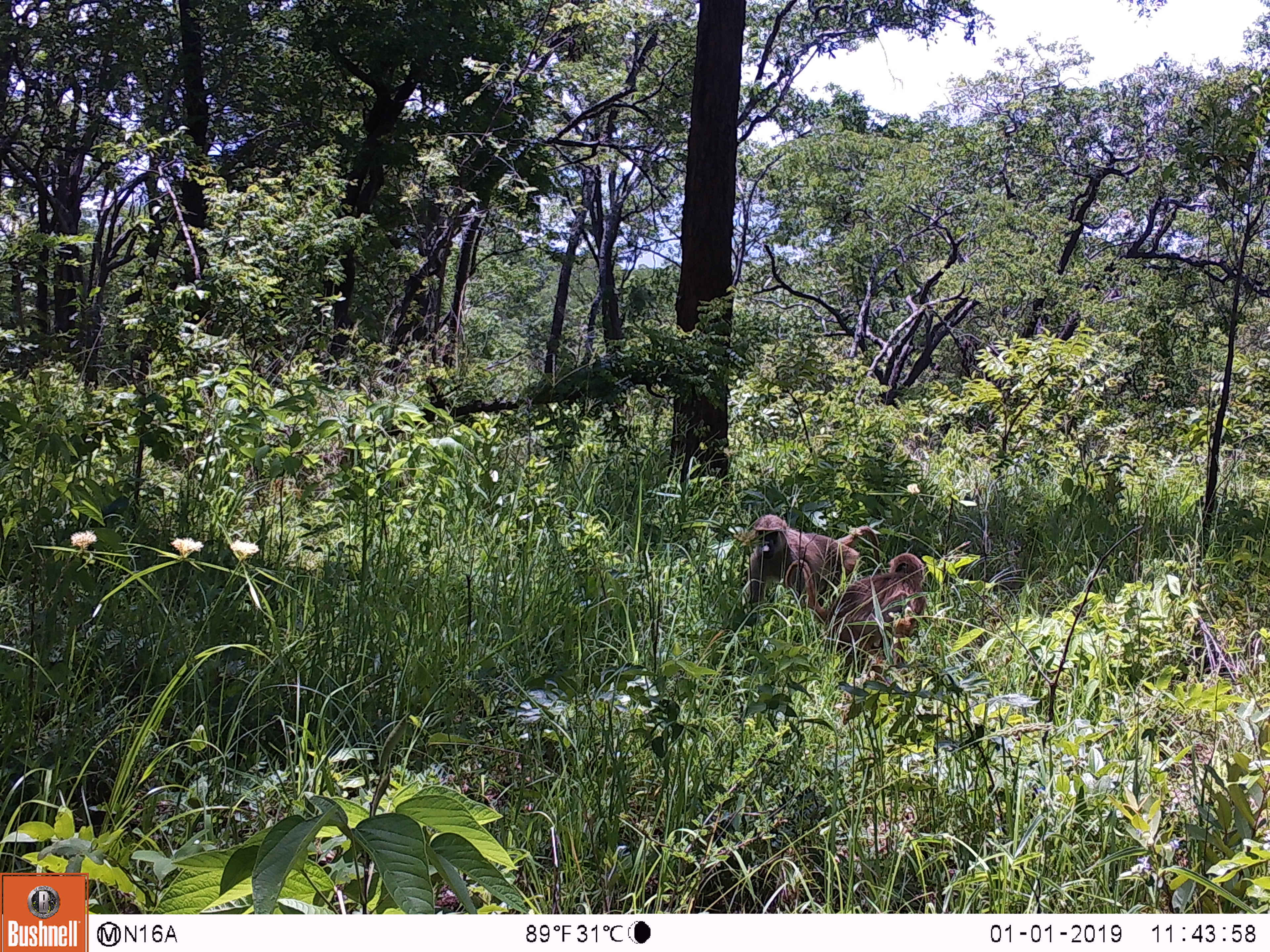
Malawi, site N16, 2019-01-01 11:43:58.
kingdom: Animalia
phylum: Chordata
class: Mammalia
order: Primates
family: Cercopithecidae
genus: Papio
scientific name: Papio cynocephalus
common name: yellow baboon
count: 2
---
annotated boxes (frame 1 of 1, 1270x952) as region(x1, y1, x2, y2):
yellow baboon: region(781, 551, 942, 651); region(737, 503, 881, 598)